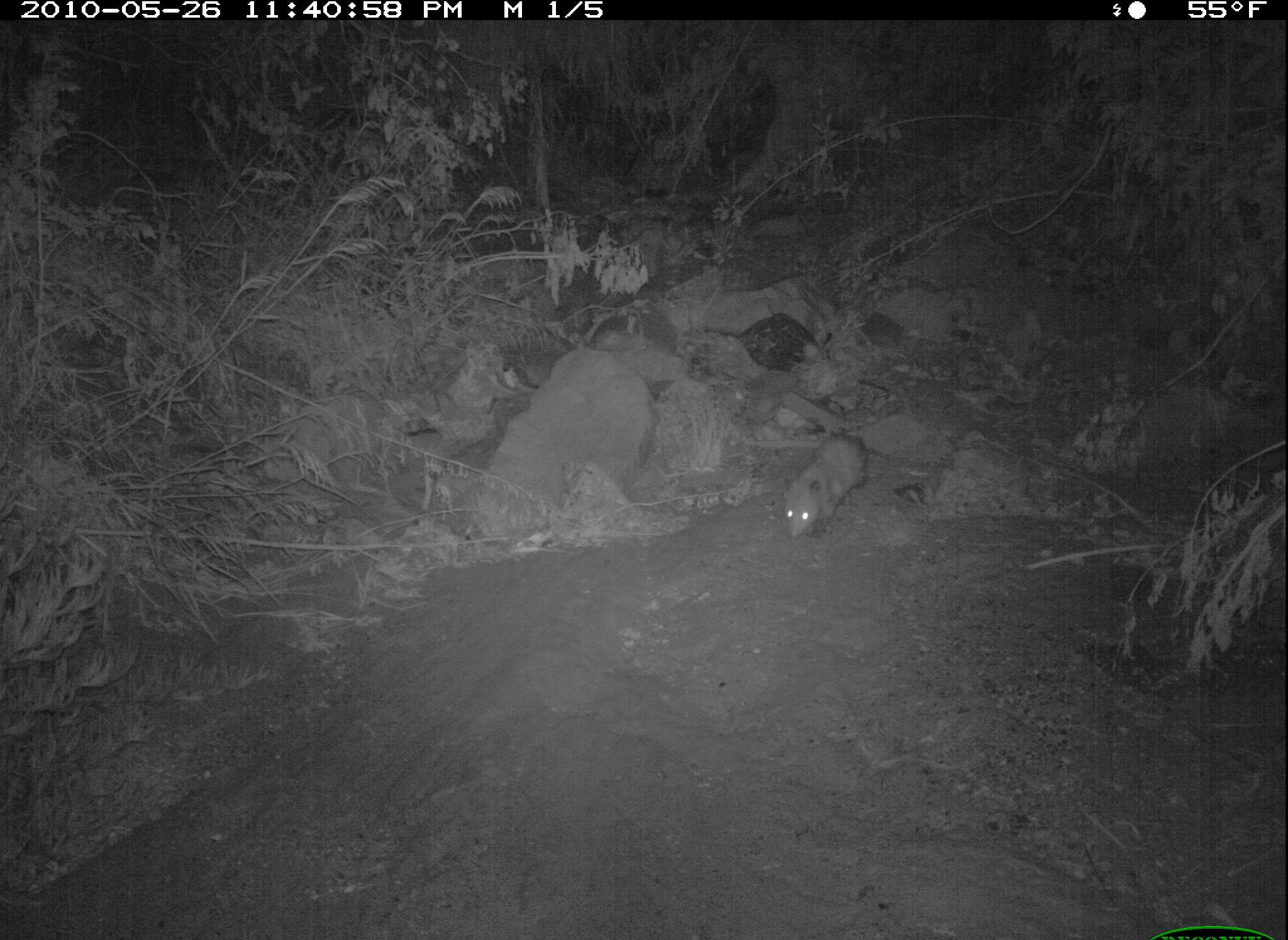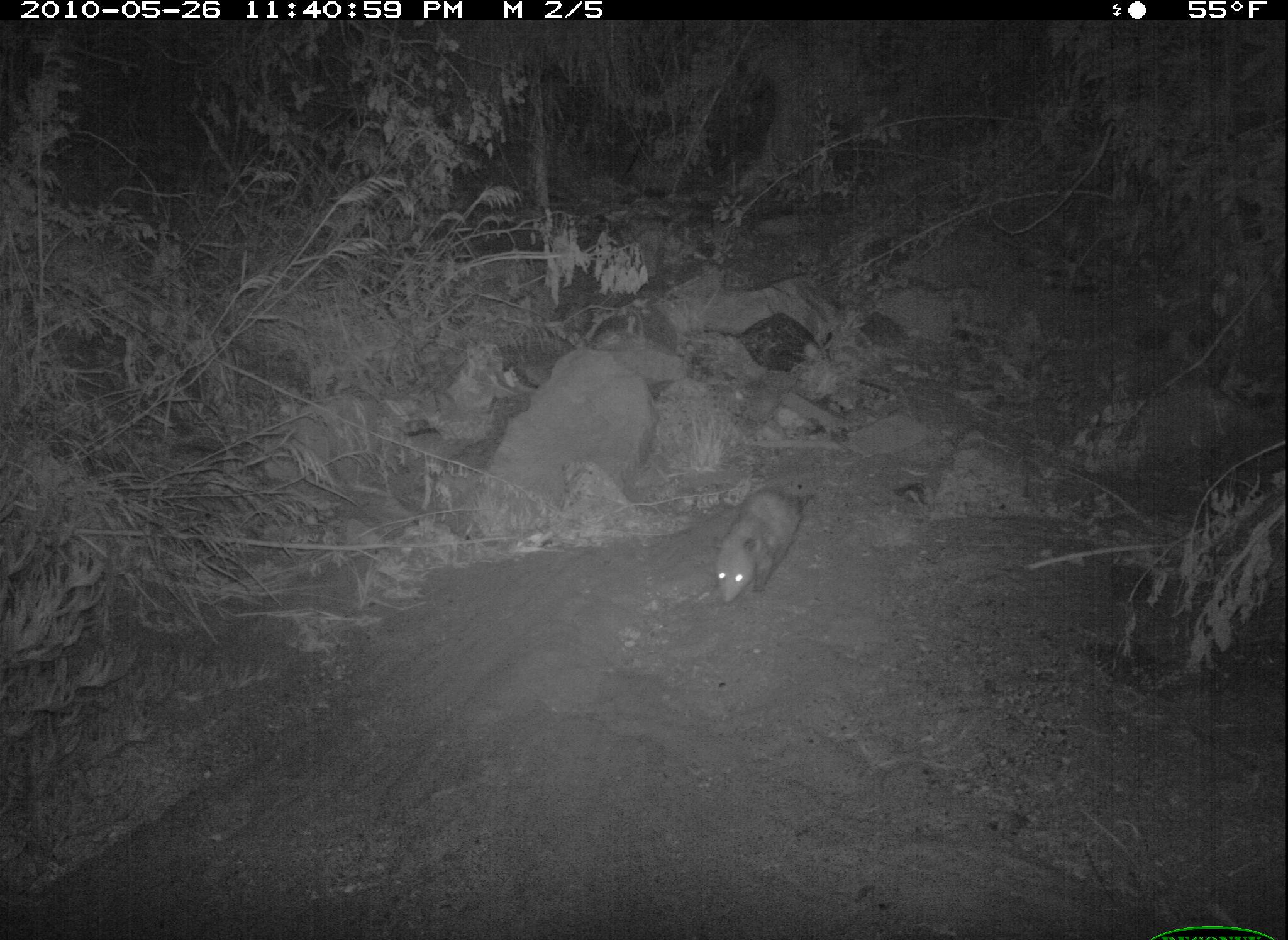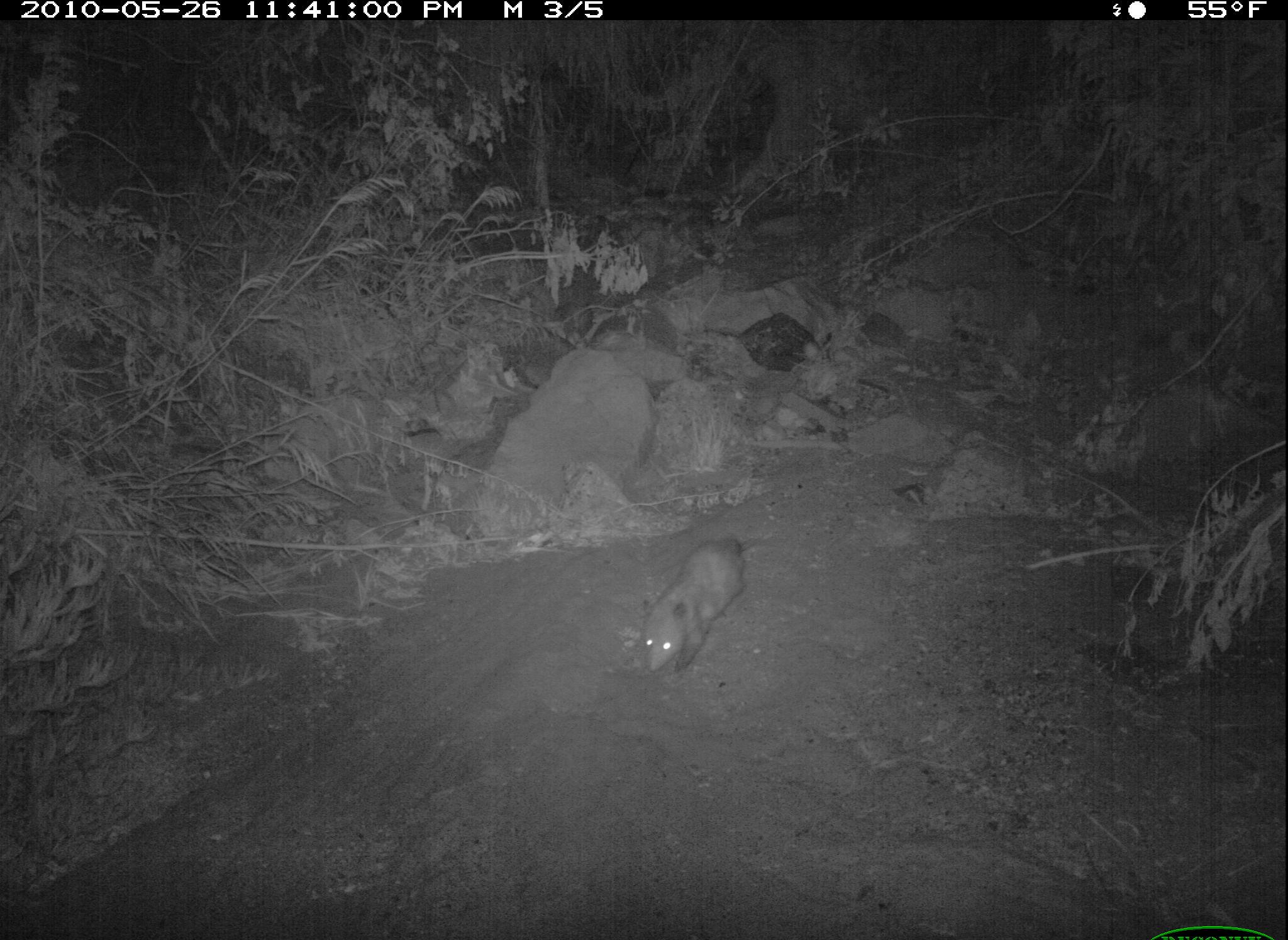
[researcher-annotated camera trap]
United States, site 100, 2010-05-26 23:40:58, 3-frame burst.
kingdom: Animalia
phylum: Chordata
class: Mammalia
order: Didelphimorphia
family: Didelphidae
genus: Didelphis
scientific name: Didelphis virginiana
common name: virginia opossum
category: opossum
Opossum (virginia opossum) (Didelphis virginiana).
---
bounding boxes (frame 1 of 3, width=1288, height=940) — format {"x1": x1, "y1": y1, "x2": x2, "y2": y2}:
opossum: {"x1": 750, "y1": 393, "x2": 898, "y2": 575}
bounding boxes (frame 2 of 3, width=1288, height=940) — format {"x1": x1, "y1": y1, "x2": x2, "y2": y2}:
opossum: {"x1": 704, "y1": 485, "x2": 821, "y2": 612}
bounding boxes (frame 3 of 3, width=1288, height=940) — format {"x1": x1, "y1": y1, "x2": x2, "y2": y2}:
opossum: {"x1": 573, "y1": 517, "x2": 782, "y2": 712}